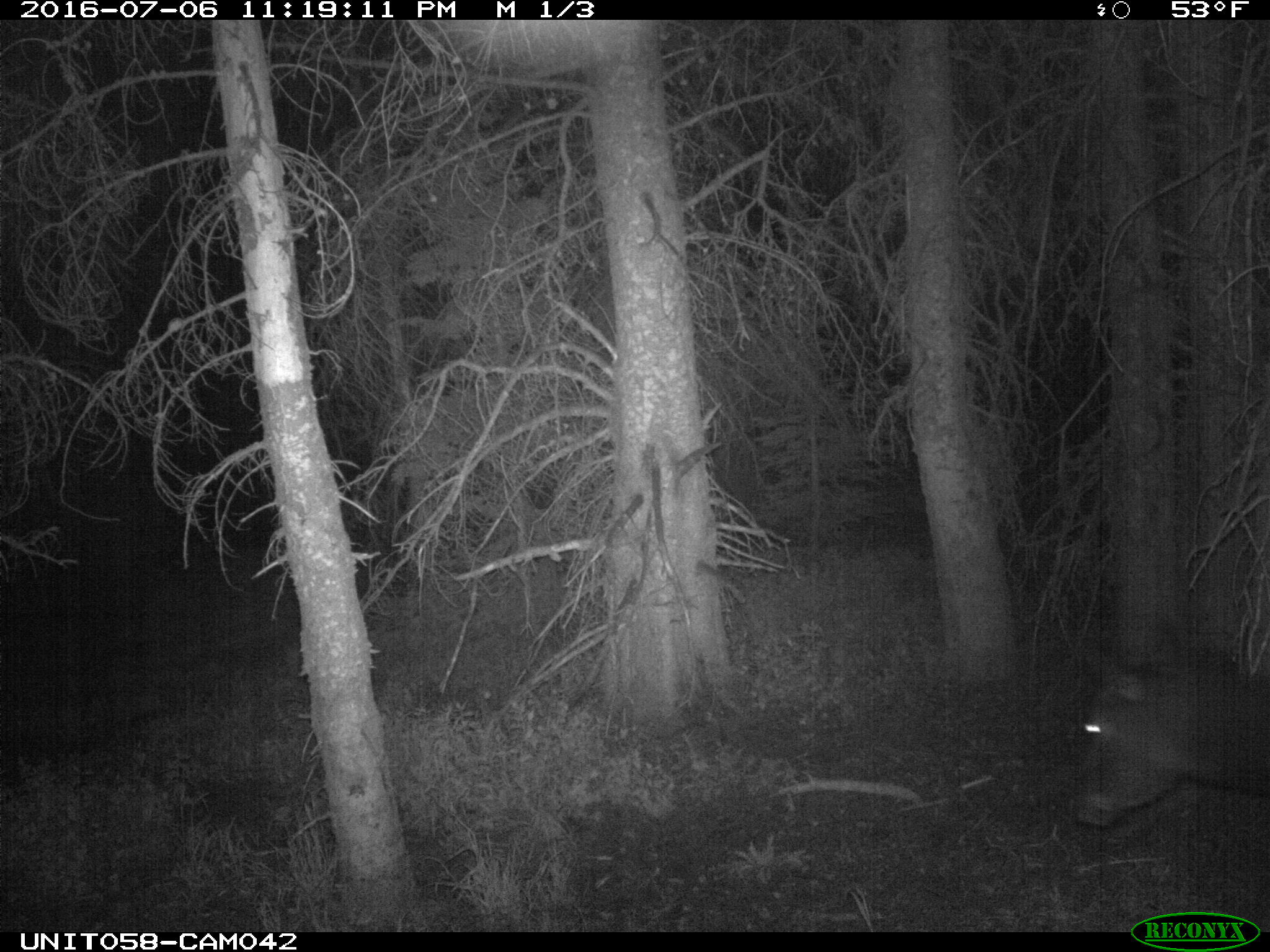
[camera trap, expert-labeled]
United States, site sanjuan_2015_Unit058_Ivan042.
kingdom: Animalia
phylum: Chordata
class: Mammalia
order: Artiodactyla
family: Cervidae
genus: Cervus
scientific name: Cervus elaphus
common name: red deer